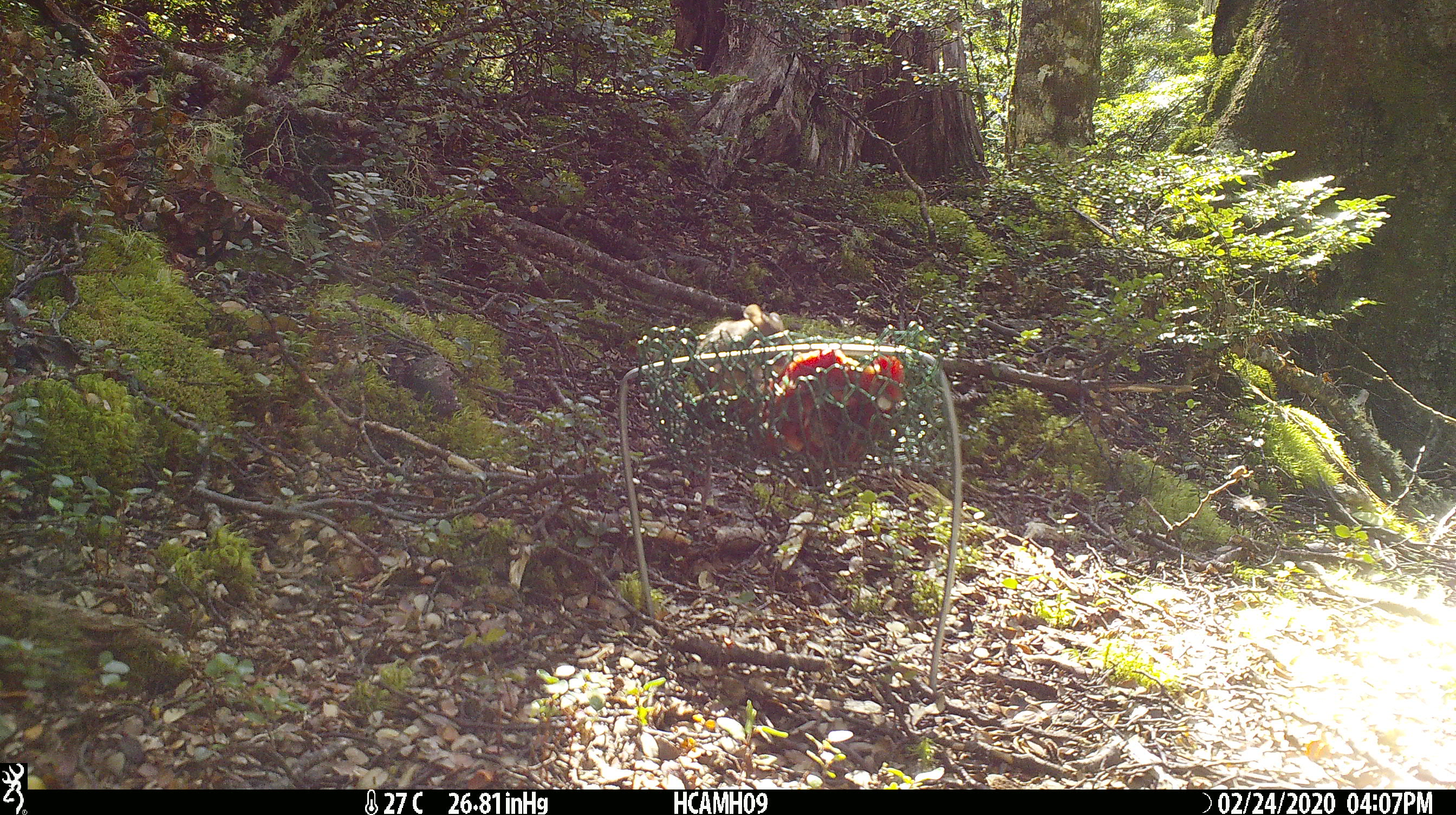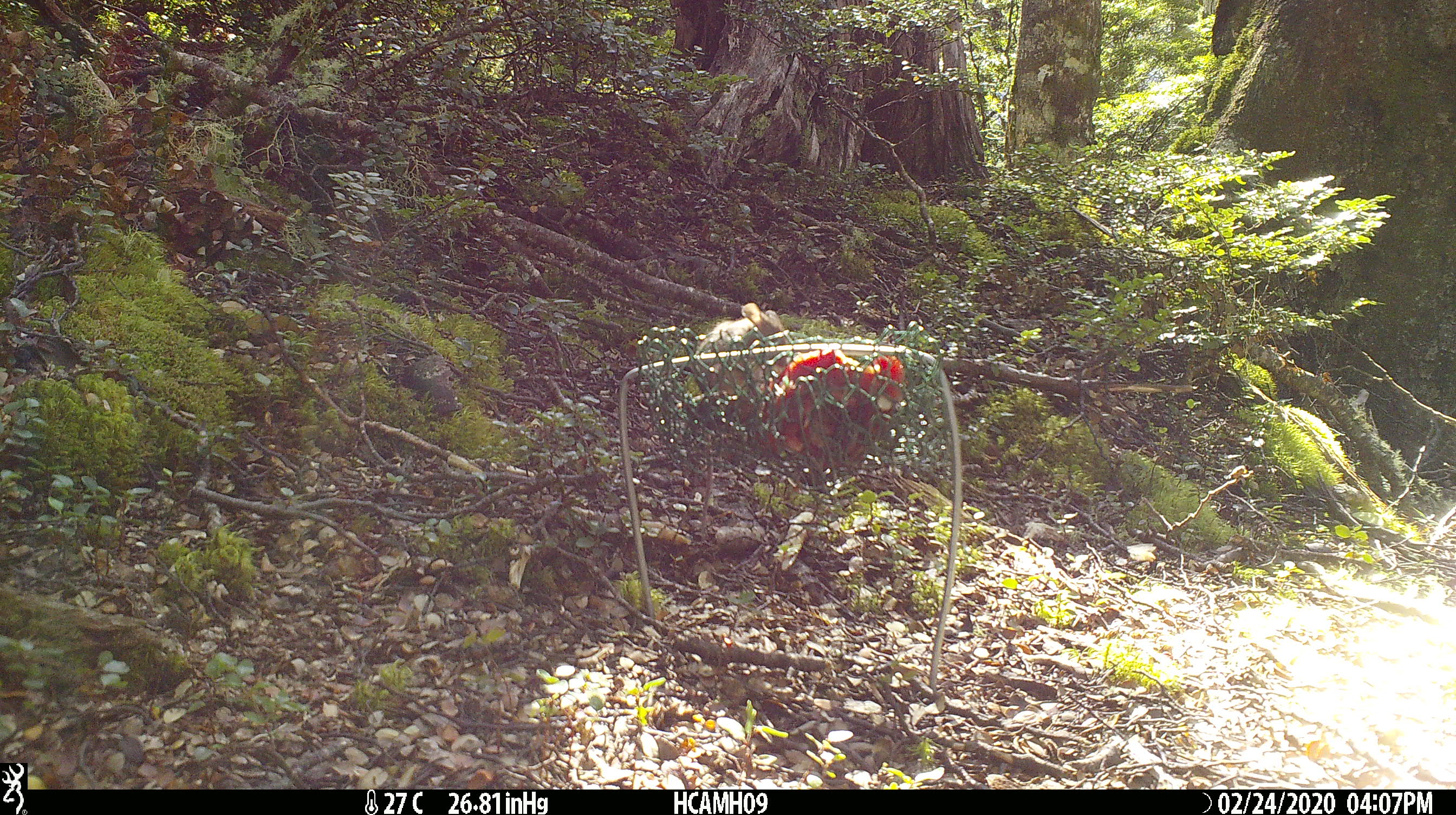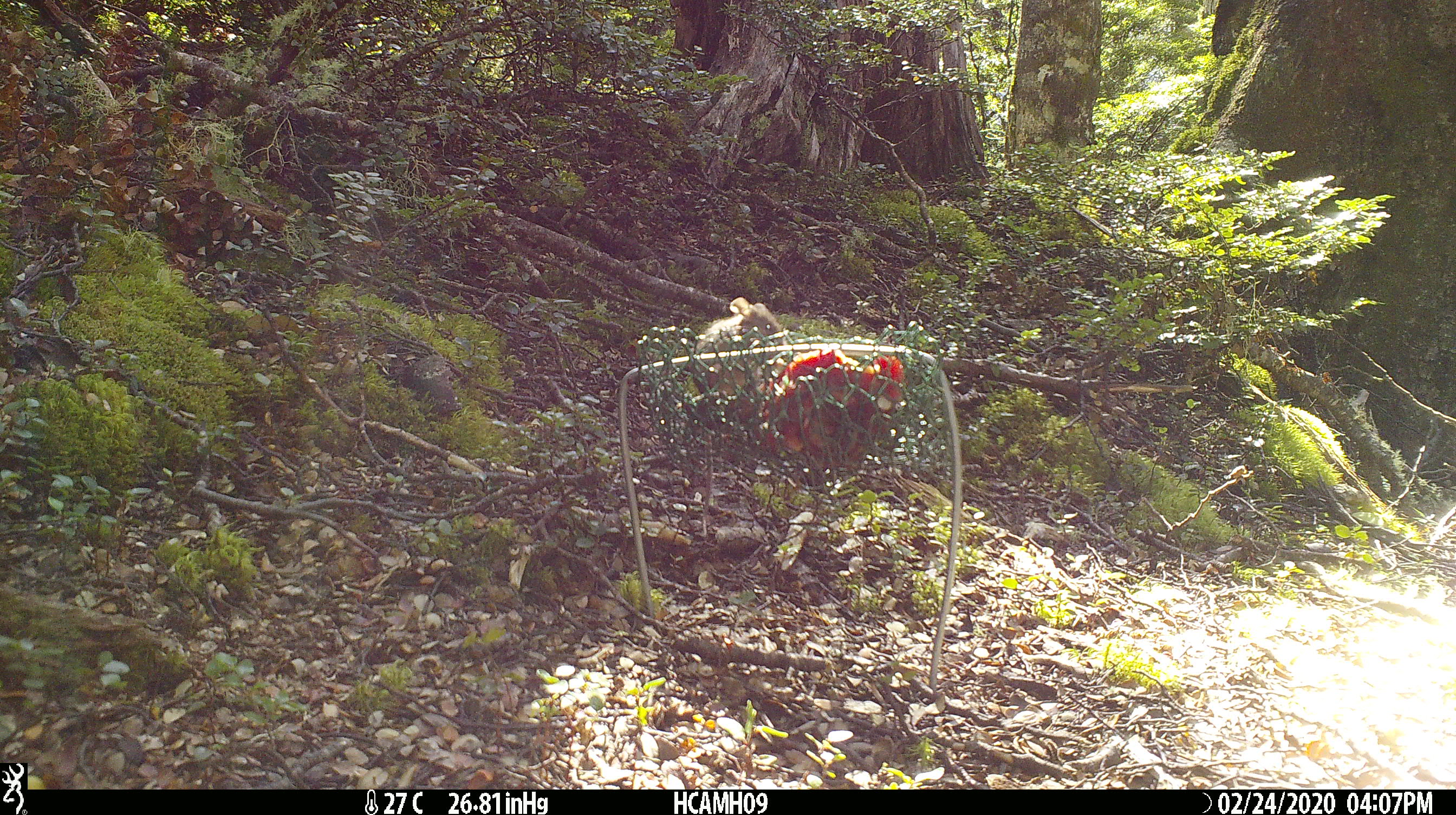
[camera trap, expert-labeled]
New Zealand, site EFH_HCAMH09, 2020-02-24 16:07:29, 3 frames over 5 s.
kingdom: Animalia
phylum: Chordata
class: Mammalia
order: Rodentia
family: Muridae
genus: Mus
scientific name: Mus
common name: mouse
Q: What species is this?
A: Mouse (Mus).